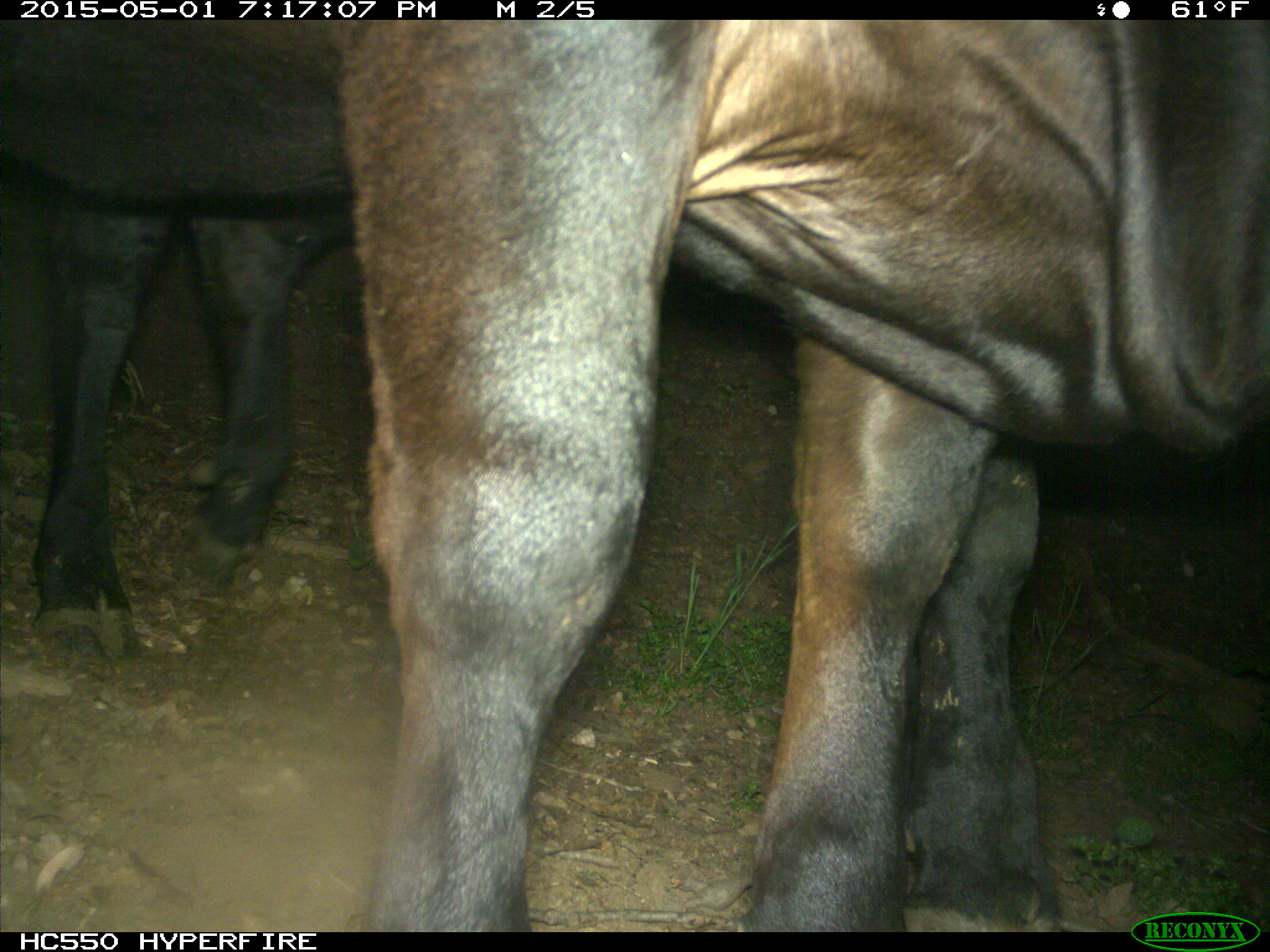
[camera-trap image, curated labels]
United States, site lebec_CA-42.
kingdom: Animalia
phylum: Chordata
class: Mammalia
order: Artiodactyla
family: Bovidae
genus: Bos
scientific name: Bos taurus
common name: domestic cow